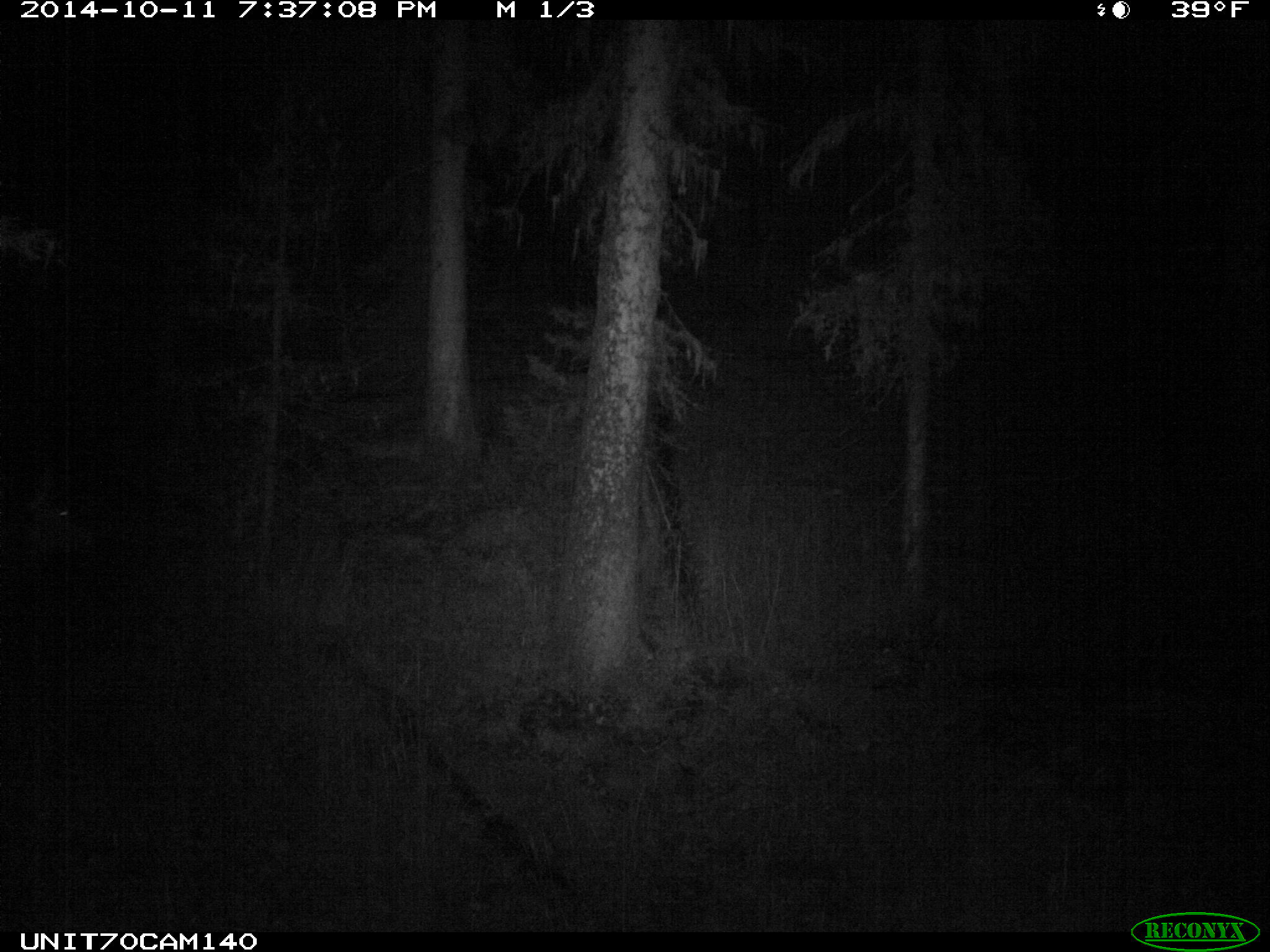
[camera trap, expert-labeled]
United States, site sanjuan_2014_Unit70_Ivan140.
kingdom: Animalia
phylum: Chordata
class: Mammalia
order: Artiodactyla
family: Cervidae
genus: Cervus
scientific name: Cervus elaphus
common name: red deer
Cervus elaphus (red deer).